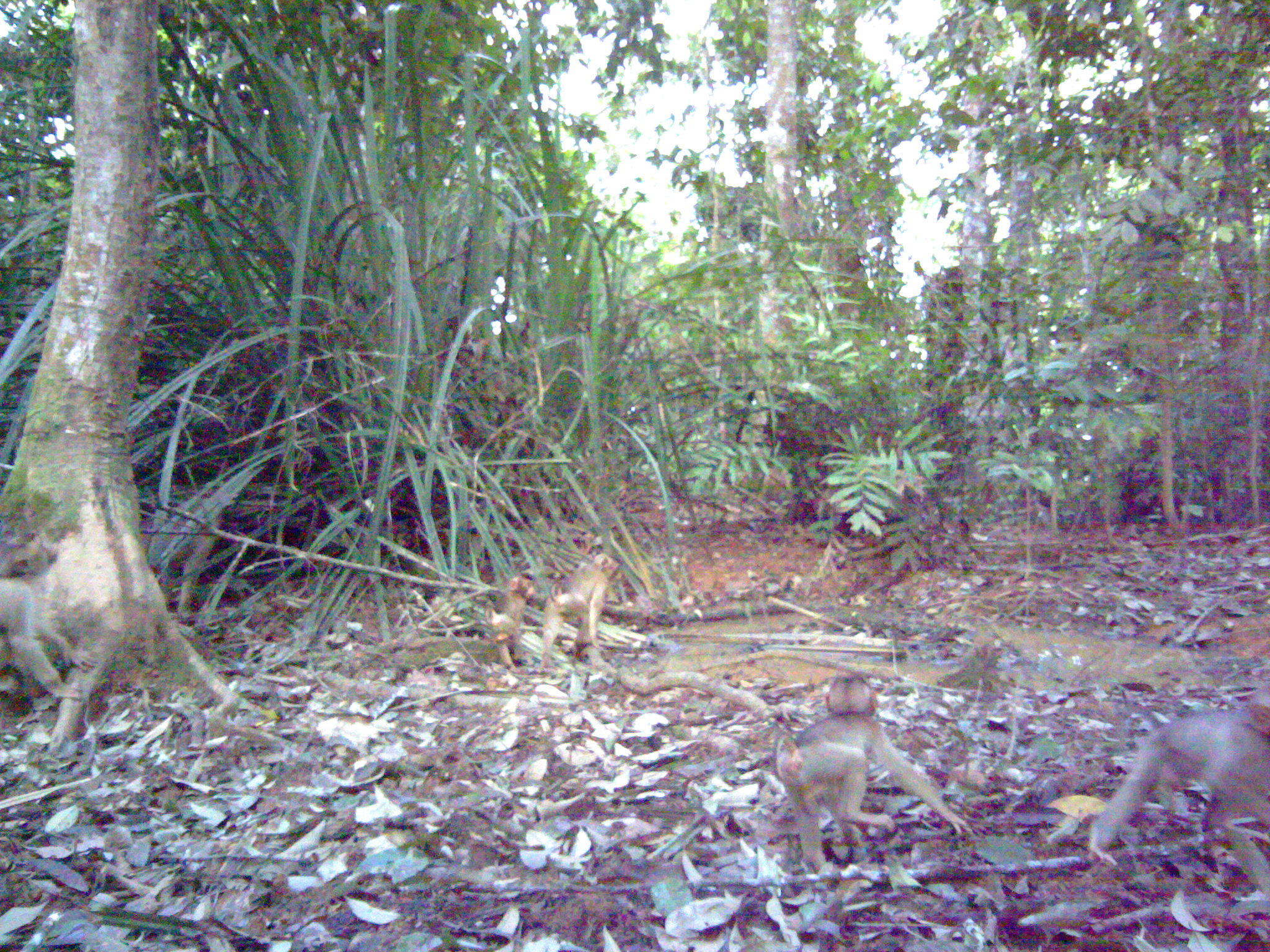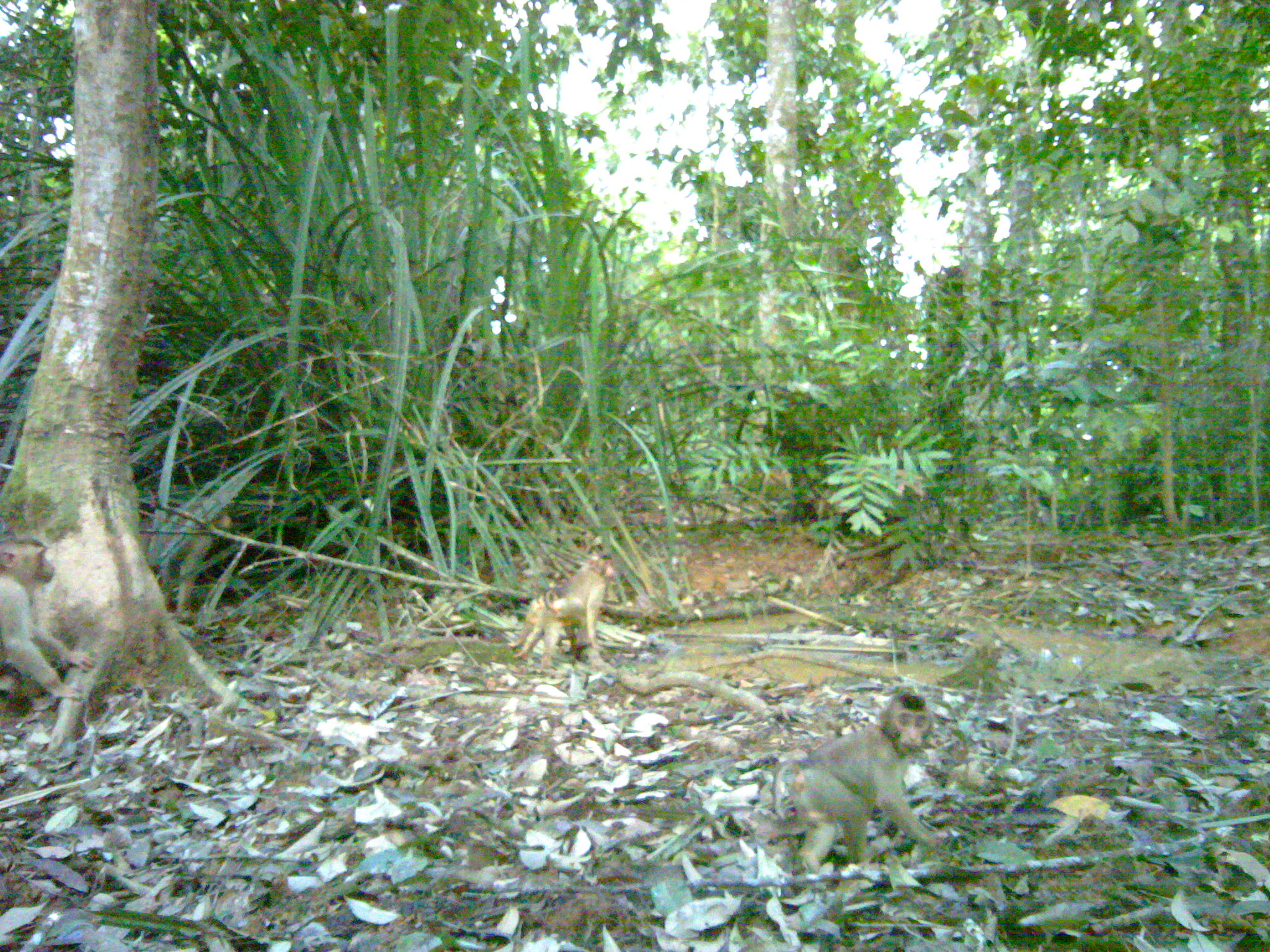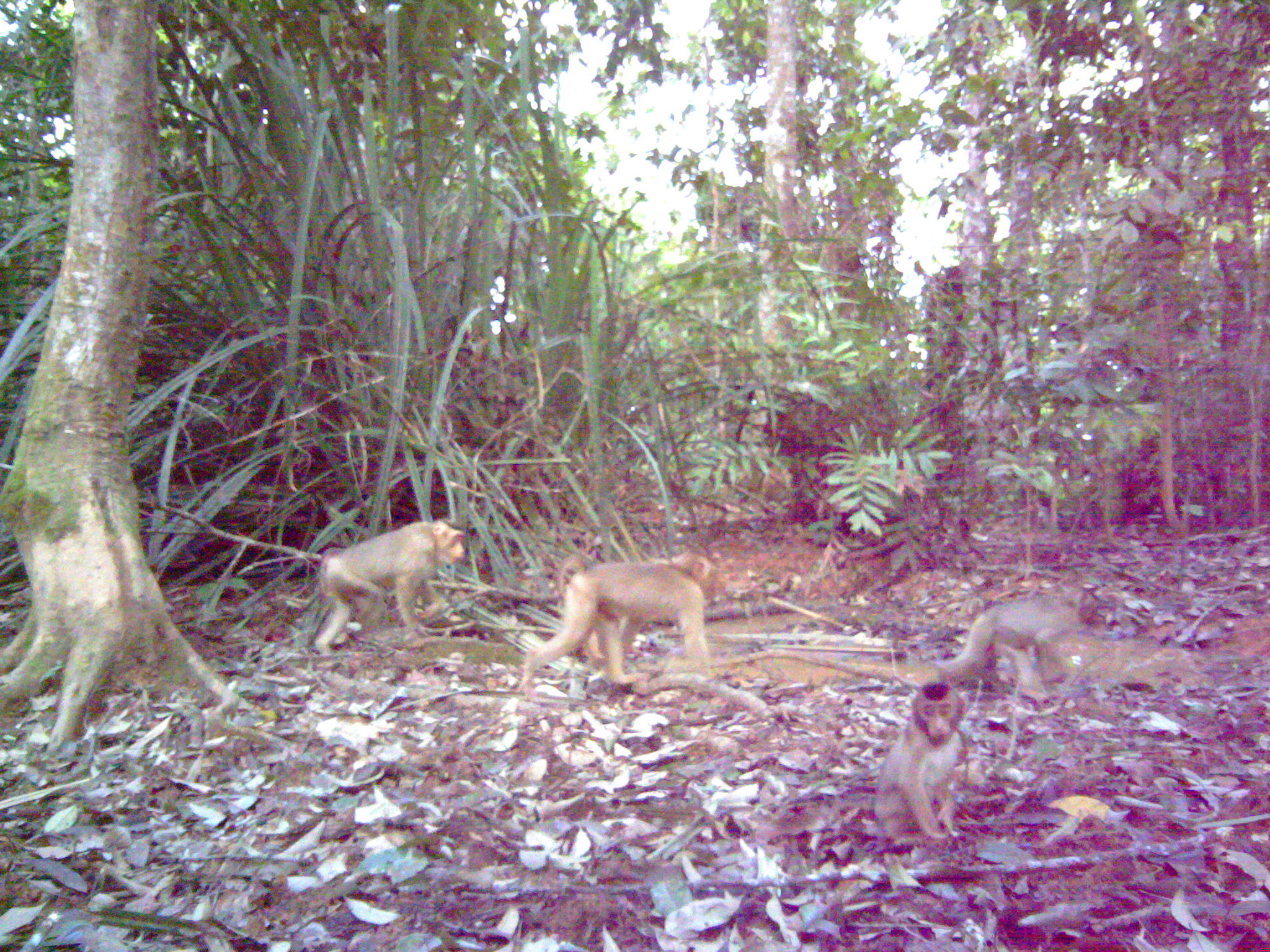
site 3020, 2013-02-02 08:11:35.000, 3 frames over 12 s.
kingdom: Animalia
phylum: Chordata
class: Mammalia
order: Primates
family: Cercopithecidae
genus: Macaca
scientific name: Macaca nemestrina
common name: southern pig-tailed macaque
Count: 5.